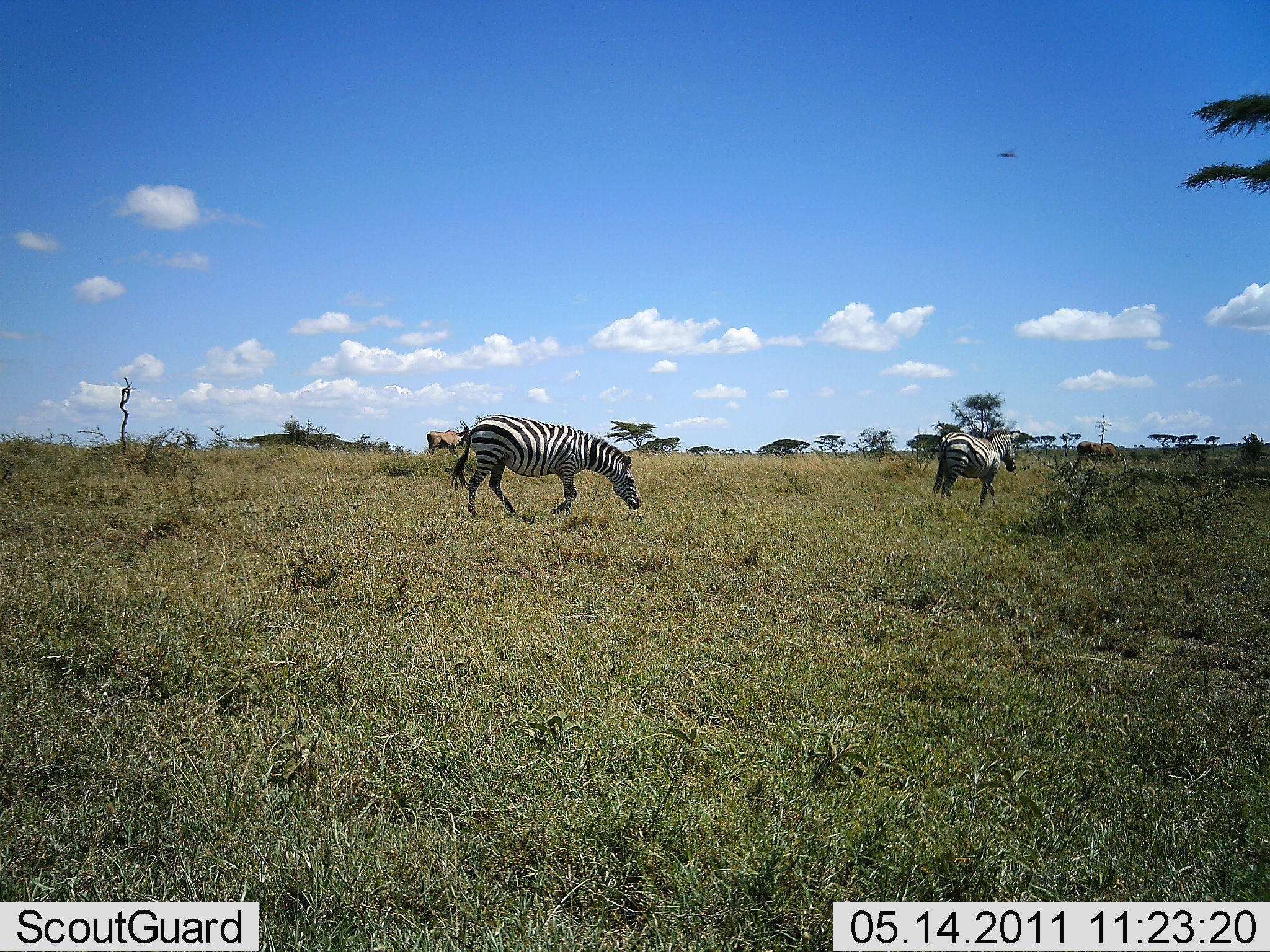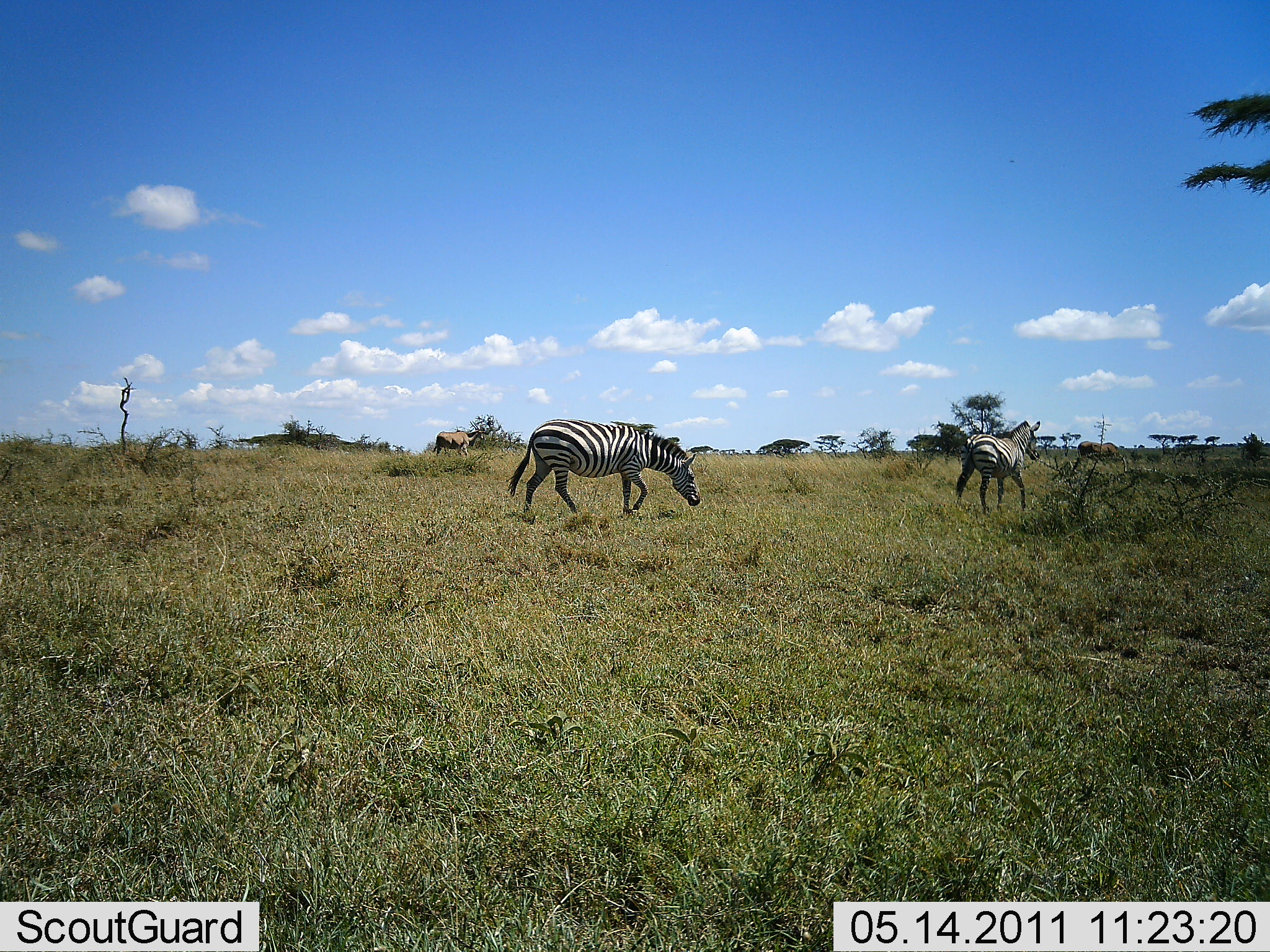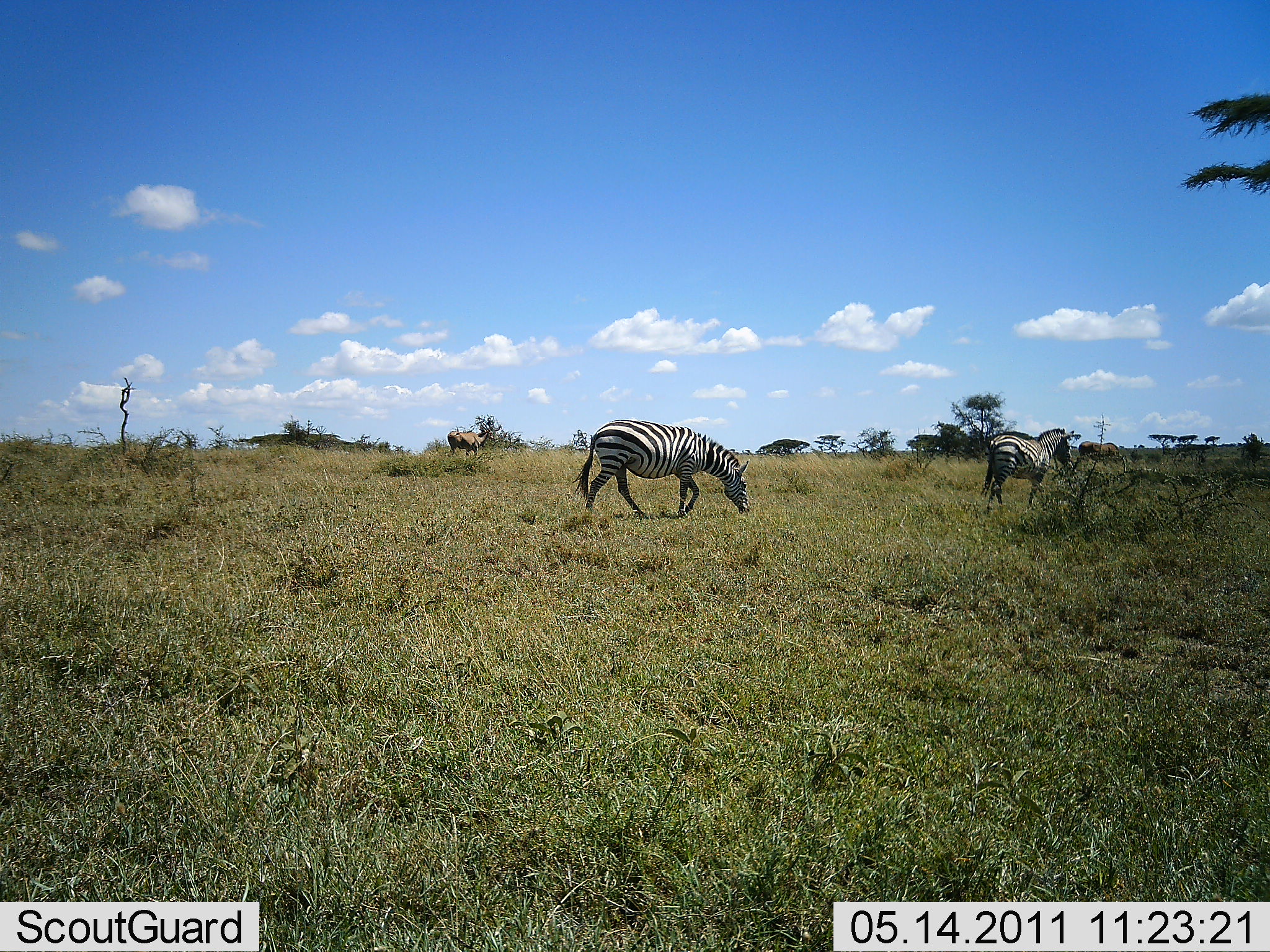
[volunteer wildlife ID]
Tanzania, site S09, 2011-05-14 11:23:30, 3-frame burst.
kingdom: Animalia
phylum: Chordata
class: Mammalia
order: Perissodactyla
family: Equidae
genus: Equus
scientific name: Equus quagga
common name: plains zebra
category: zebra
Zebra (plains zebra) (Equus quagga), count 2. Behavior (volunteer vote fractions): standing 14%, resting 0%, moving 82%, interacting 0%. Young present (vote fraction): 0%. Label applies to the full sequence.